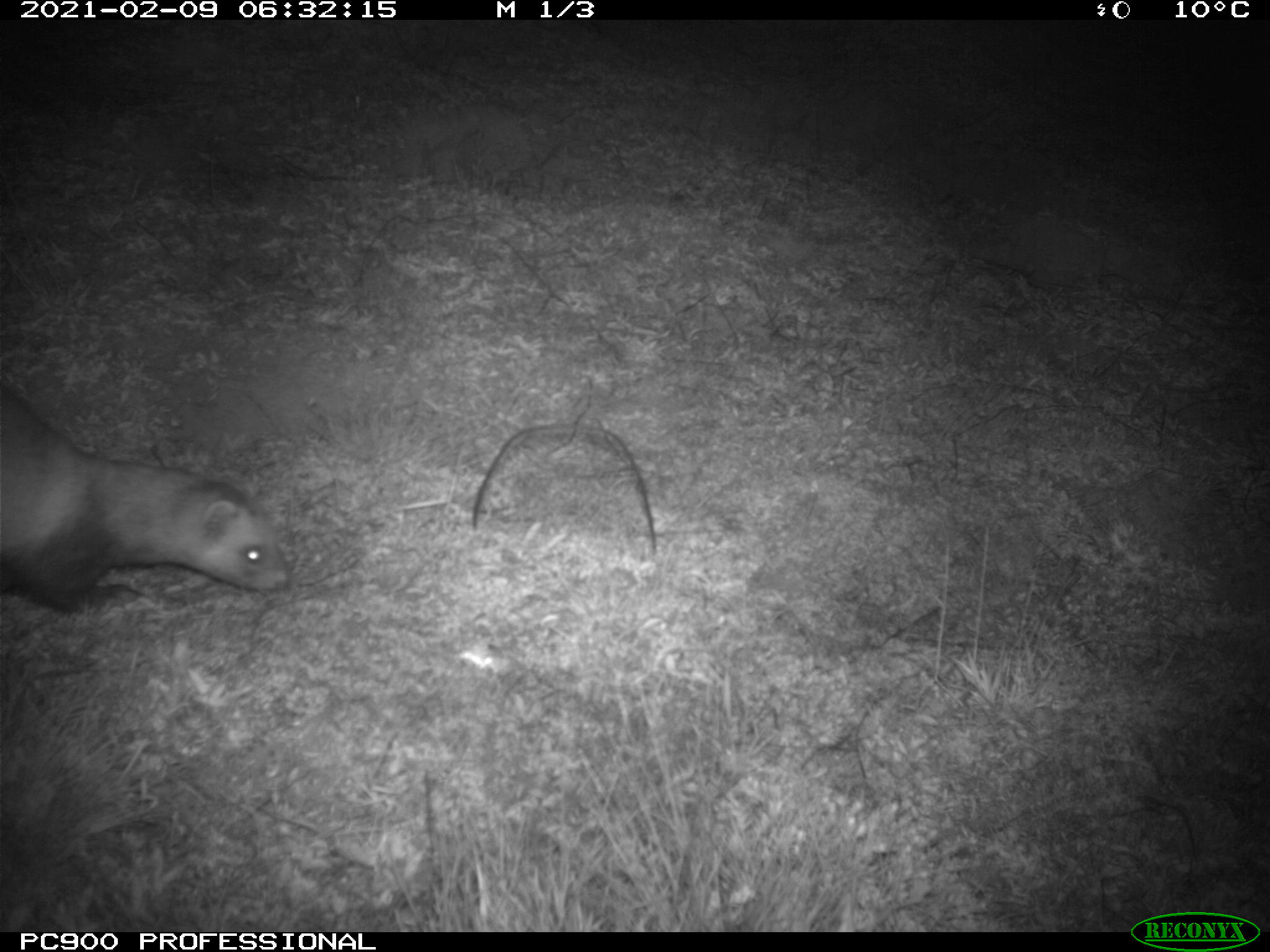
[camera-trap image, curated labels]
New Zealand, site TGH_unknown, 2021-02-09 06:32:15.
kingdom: Animalia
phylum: Chordata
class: Mammalia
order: Carnivora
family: Mustelidae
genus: Mustela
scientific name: Mustela furo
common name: ferret